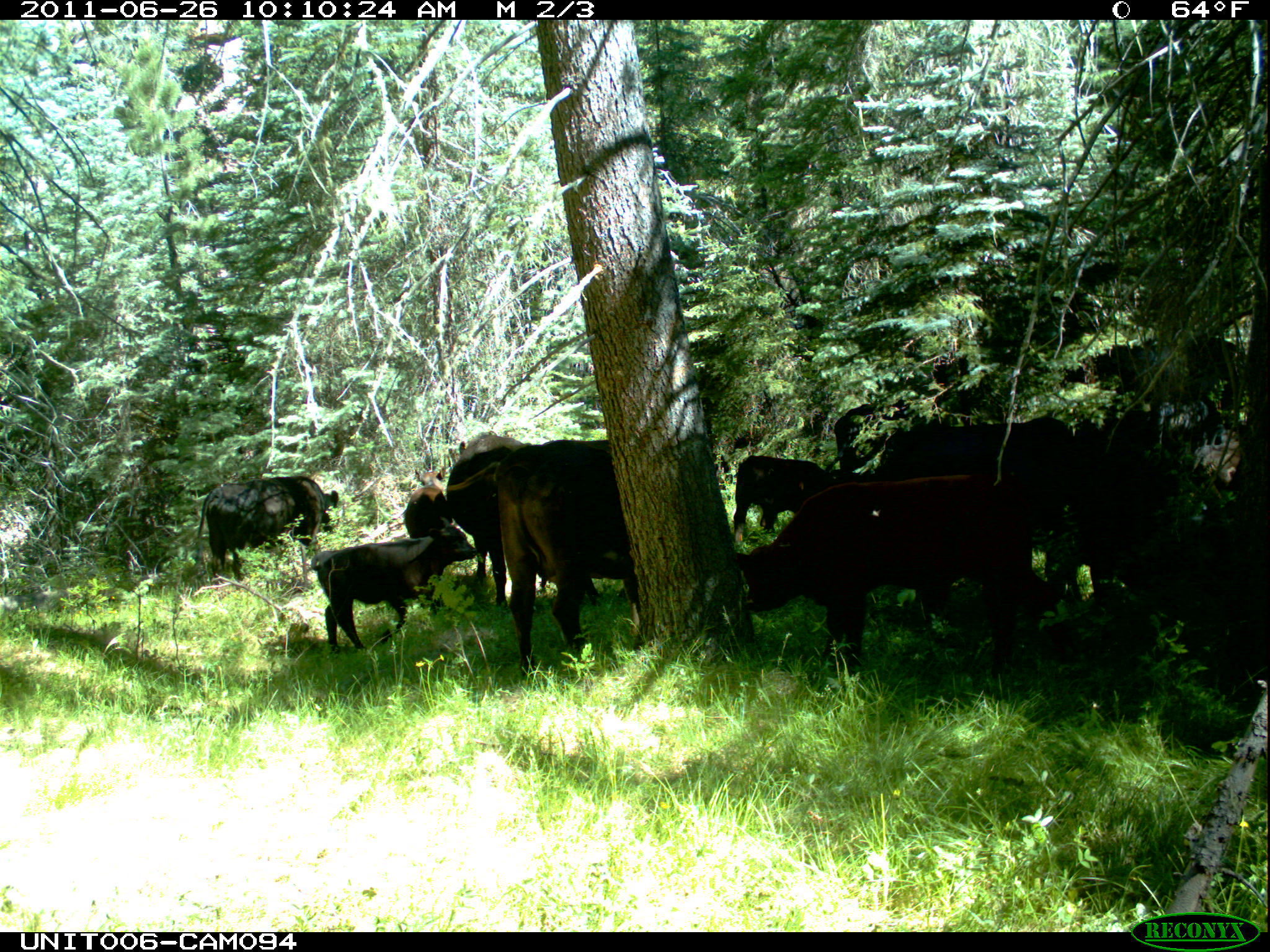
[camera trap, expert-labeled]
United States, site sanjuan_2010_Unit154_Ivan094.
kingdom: Animalia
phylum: Chordata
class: Mammalia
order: Artiodactyla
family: Bovidae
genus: Bos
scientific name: Bos taurus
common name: domestic cow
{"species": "Bos taurus (domestic cow)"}